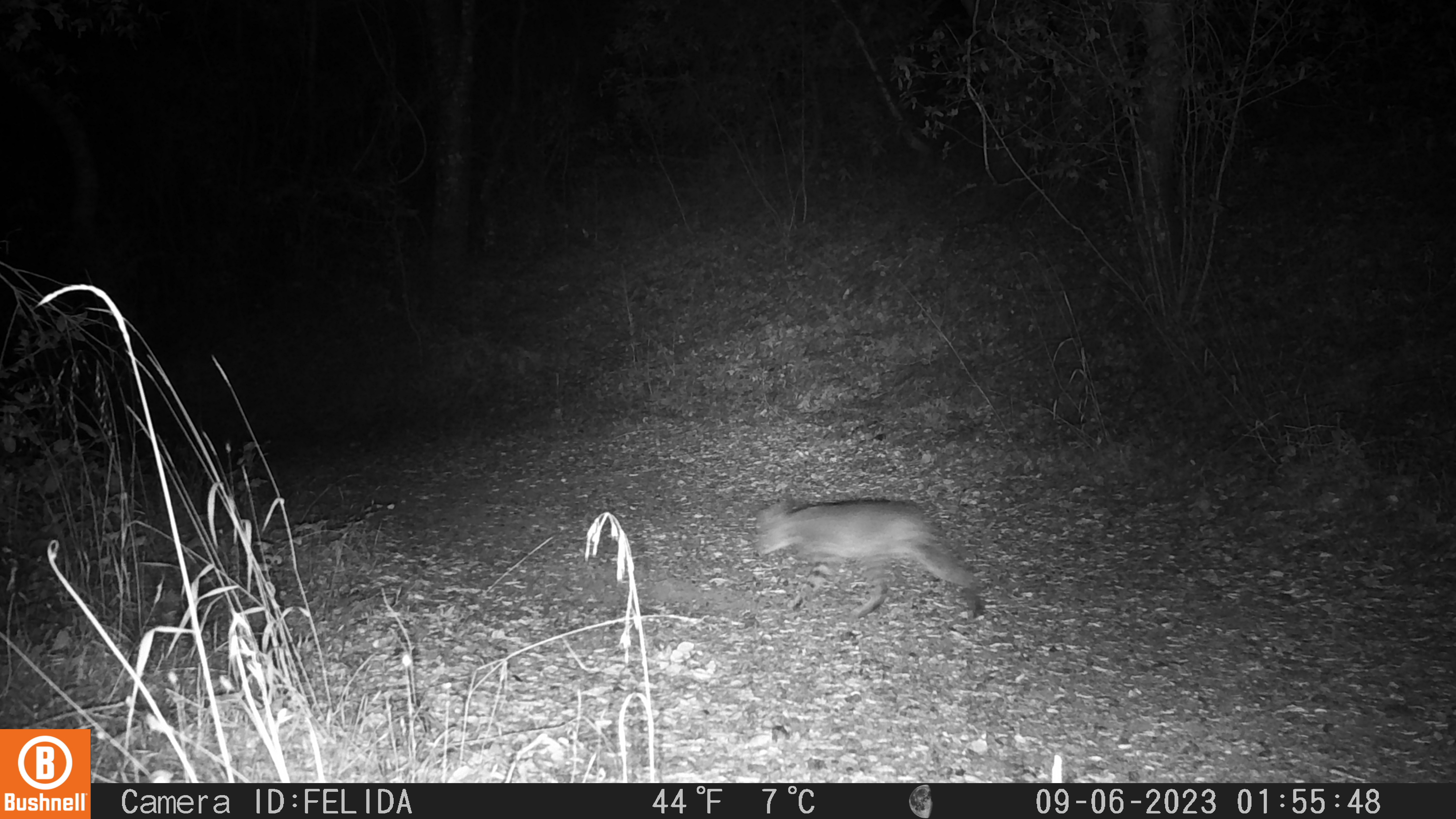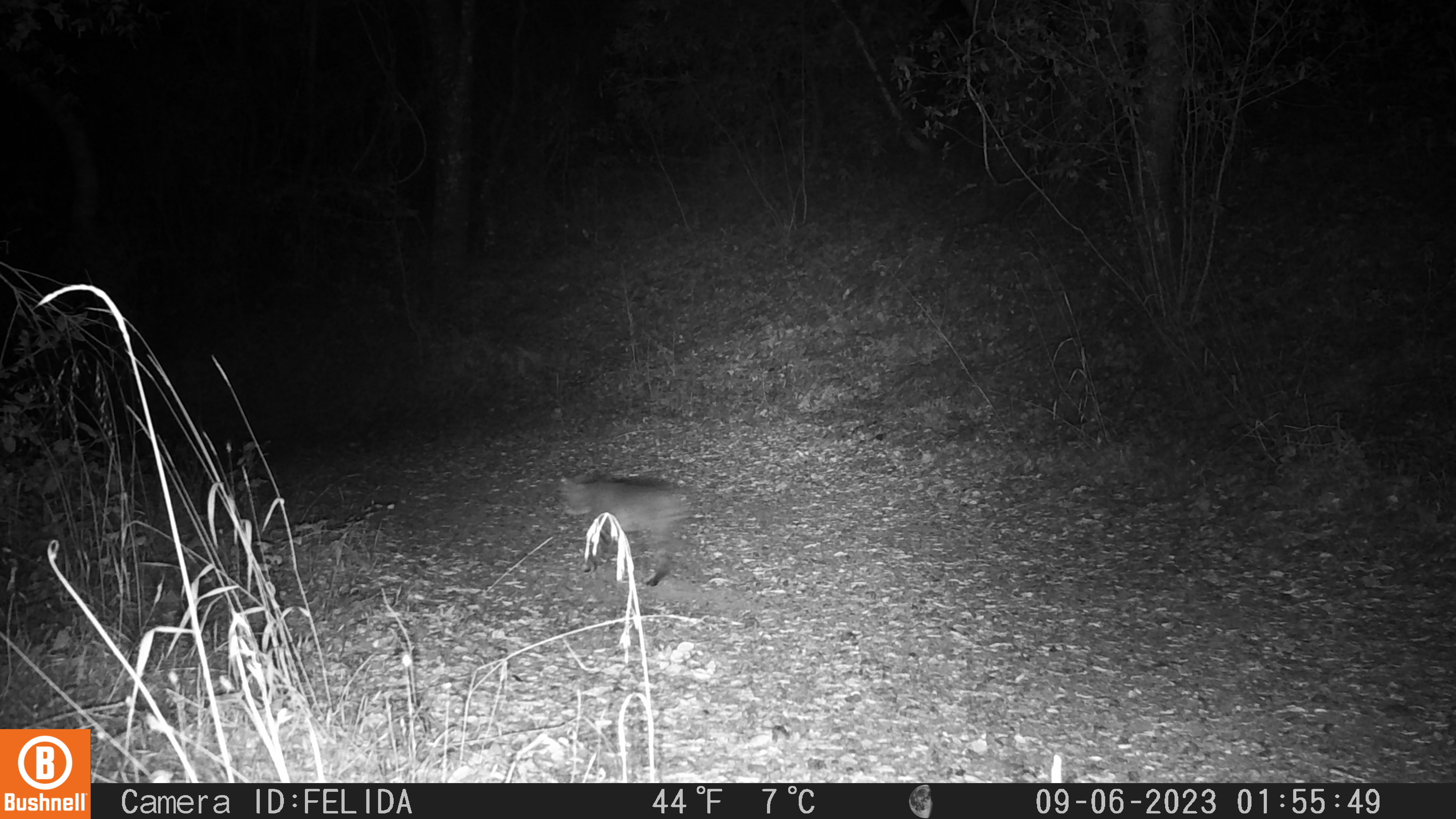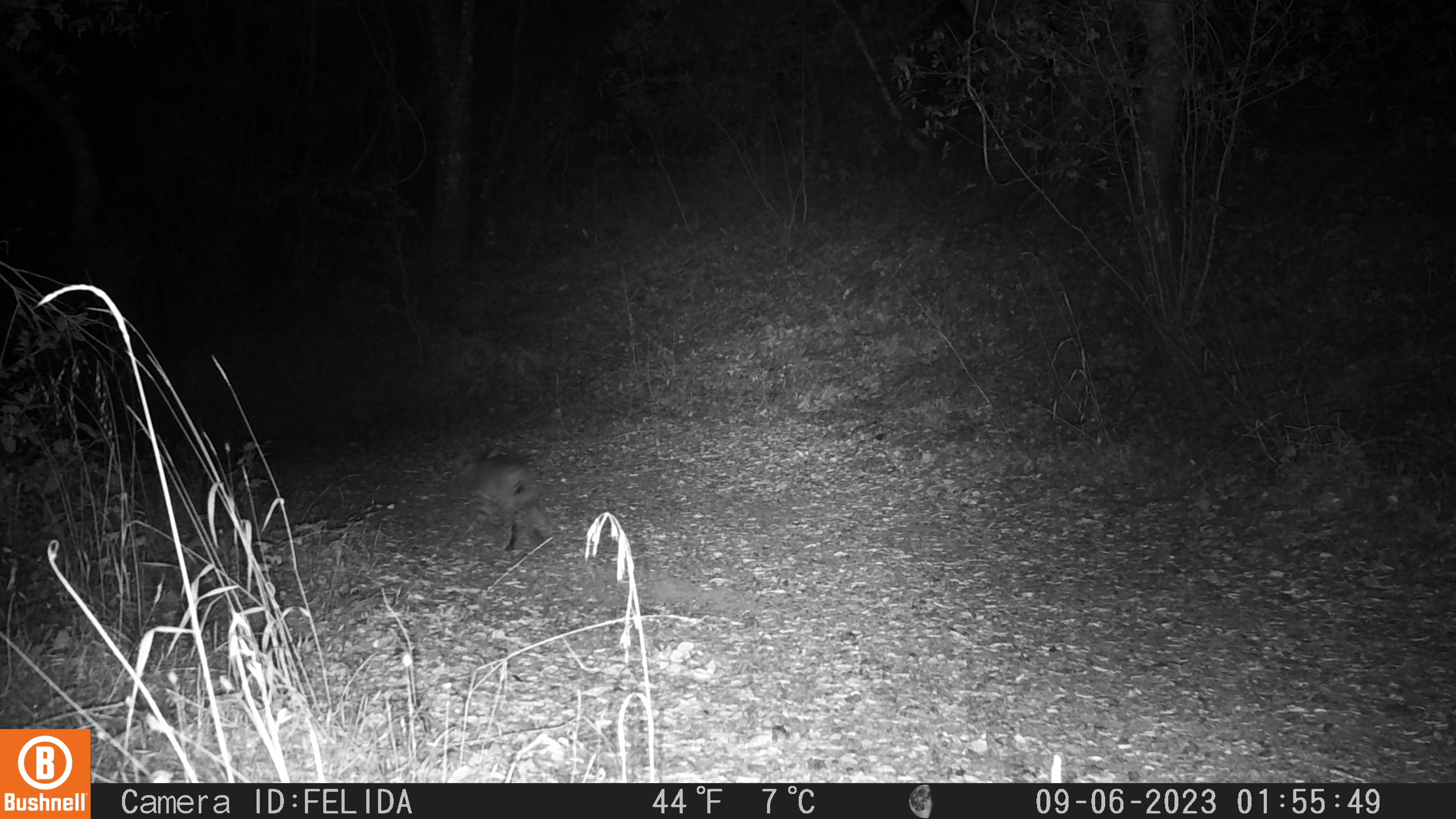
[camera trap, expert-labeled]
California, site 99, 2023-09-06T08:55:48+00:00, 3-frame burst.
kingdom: Animalia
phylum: Chordata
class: Mammalia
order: Carnivora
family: Felidae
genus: Lynx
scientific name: Lynx rufus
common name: bobcat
Bobcat (Lynx rufus).